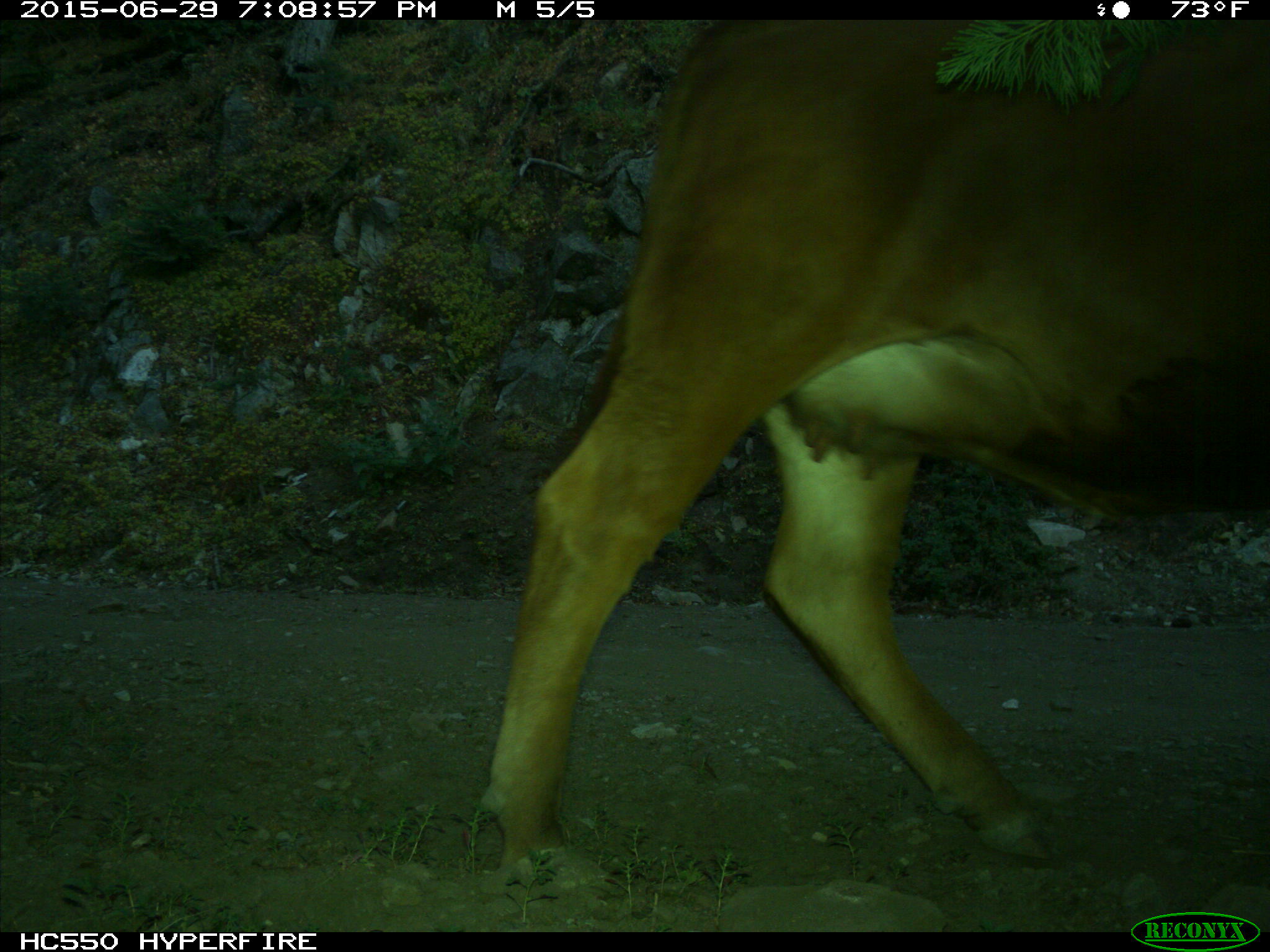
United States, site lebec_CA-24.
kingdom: Animalia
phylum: Chordata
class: Mammalia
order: Artiodactyla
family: Bovidae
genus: Bos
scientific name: Bos taurus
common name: domestic cow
Bos taurus (domestic cow).